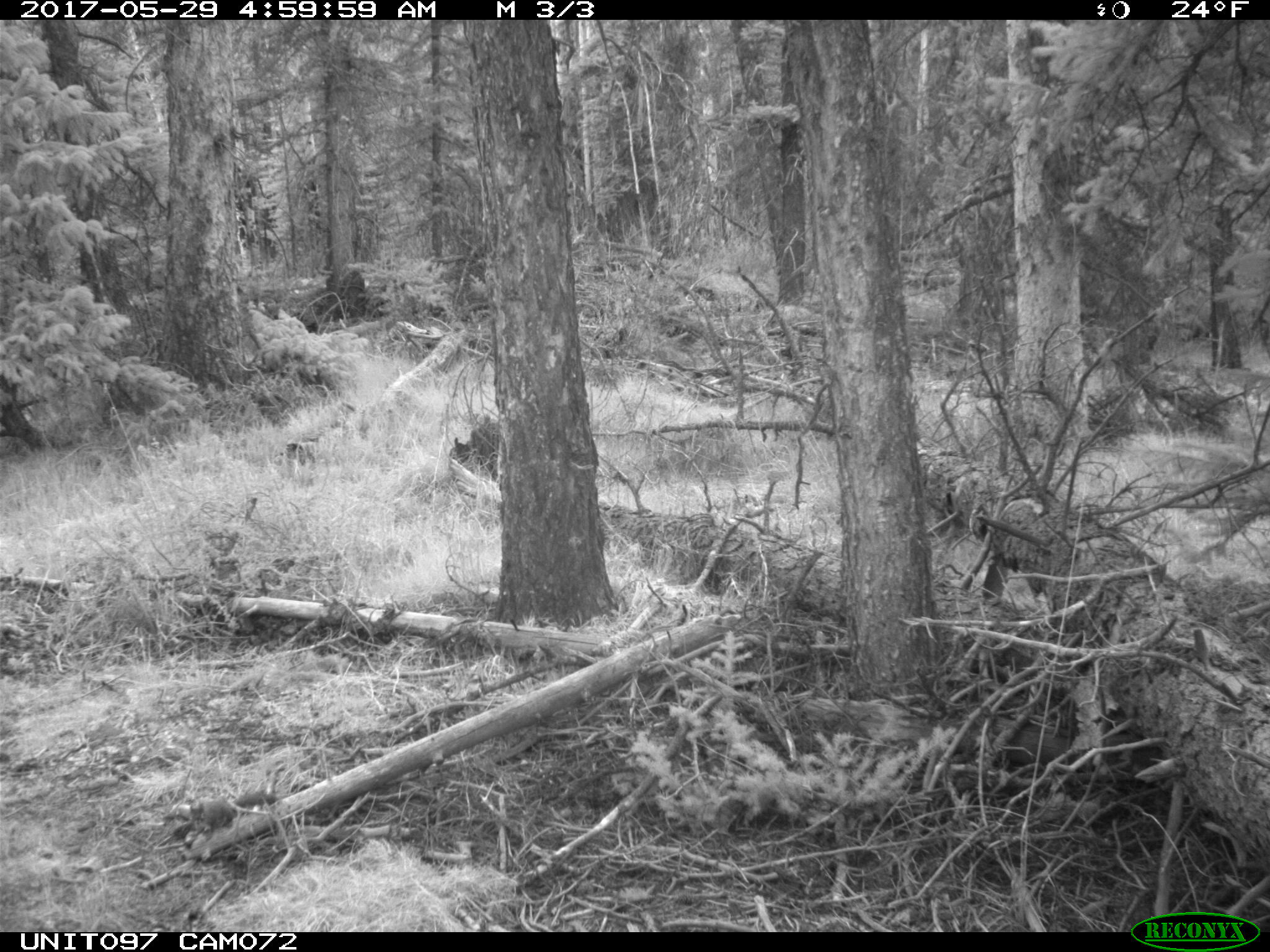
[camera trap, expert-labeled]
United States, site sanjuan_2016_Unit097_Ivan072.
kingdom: Animalia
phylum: Chordata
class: Mammalia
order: Rodentia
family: Sciuridae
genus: Tamiasciurus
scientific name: Tamiasciurus hudsonicus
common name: american red squirrel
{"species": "Tamiasciurus hudsonicus (american red squirrel)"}